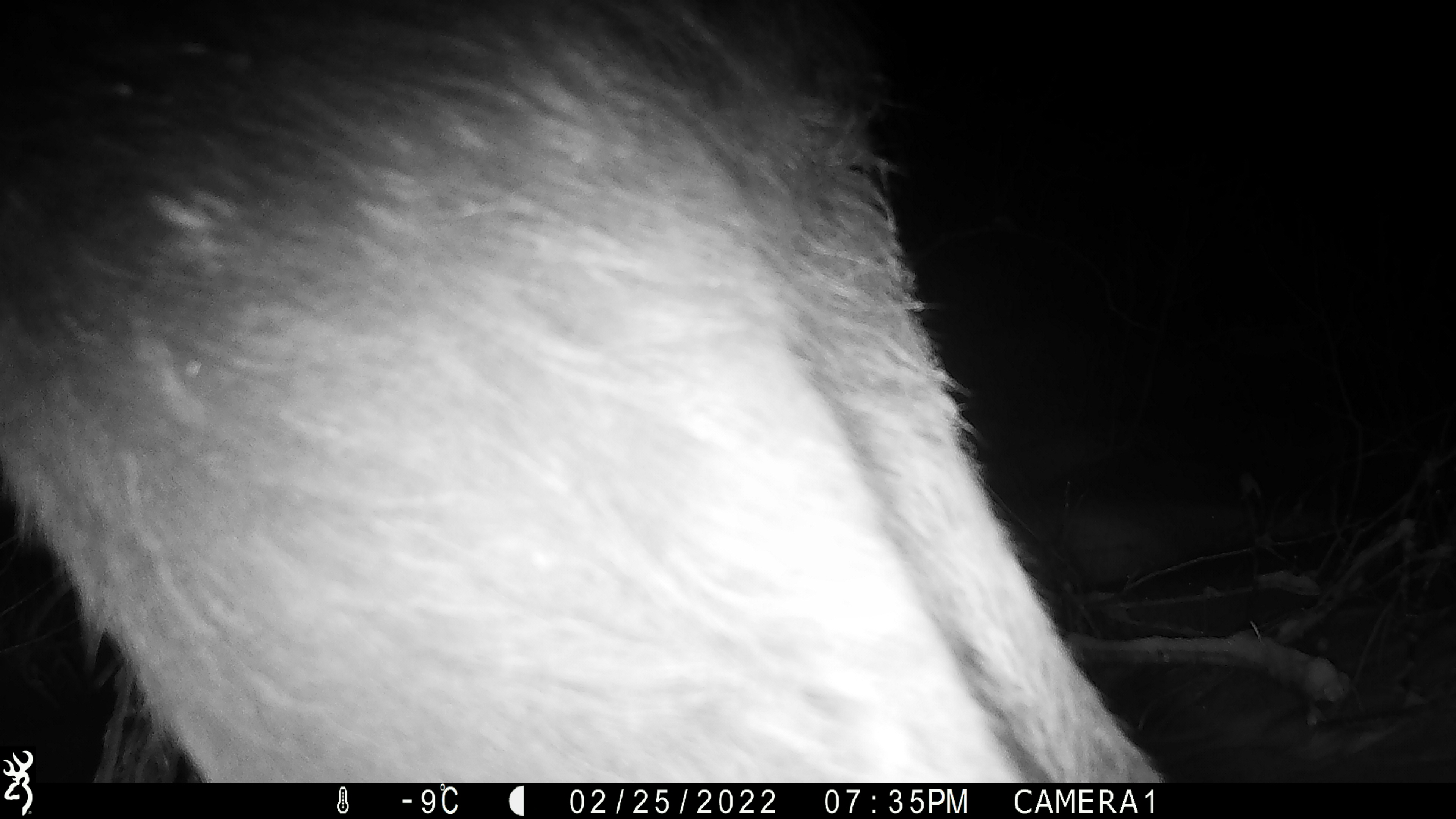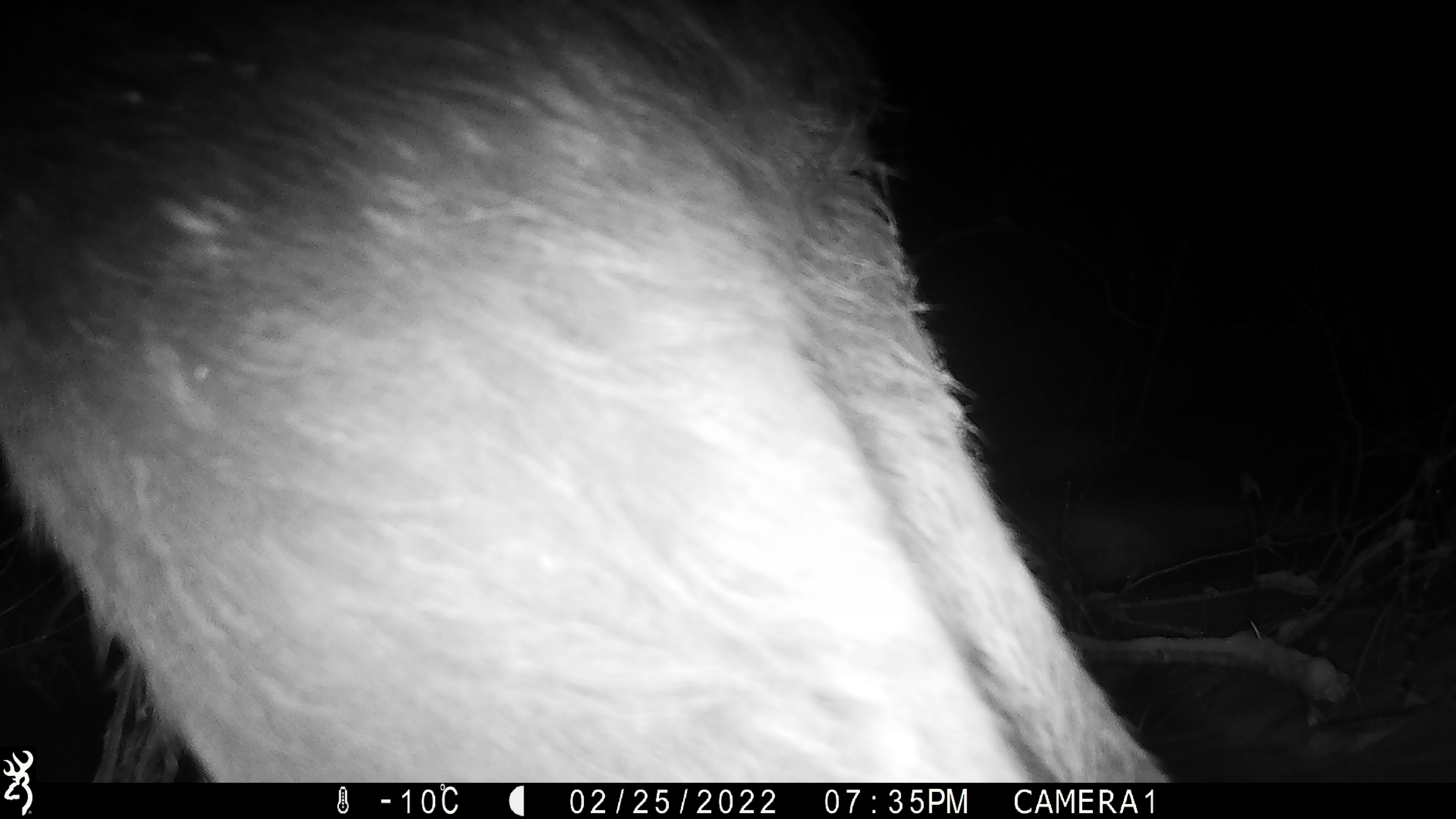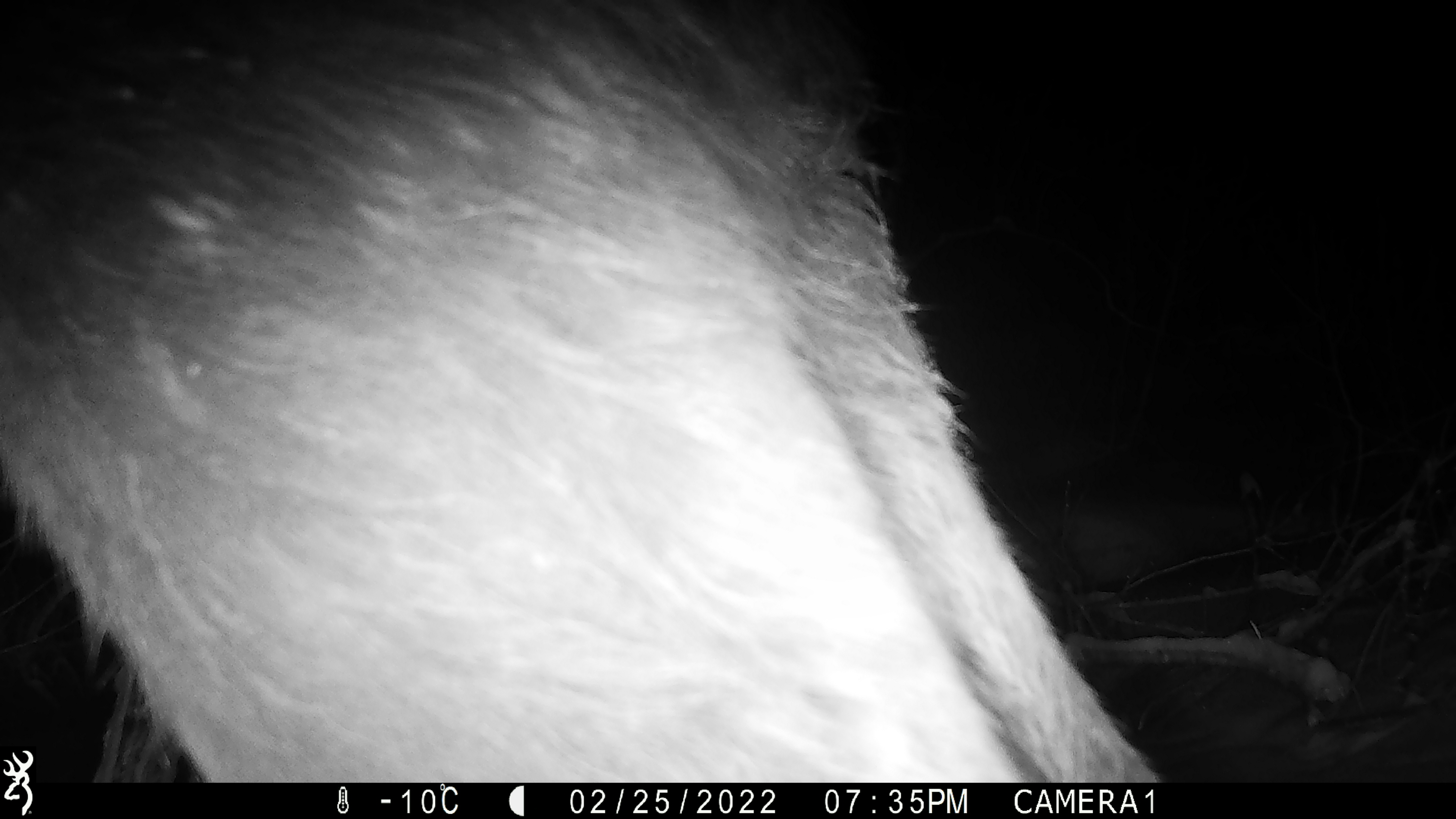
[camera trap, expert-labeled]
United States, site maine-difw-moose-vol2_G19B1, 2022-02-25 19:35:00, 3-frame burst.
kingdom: Animalia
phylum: Chordata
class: Mammalia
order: Artiodactyla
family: Cervidae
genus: Alces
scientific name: Alces alces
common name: moose